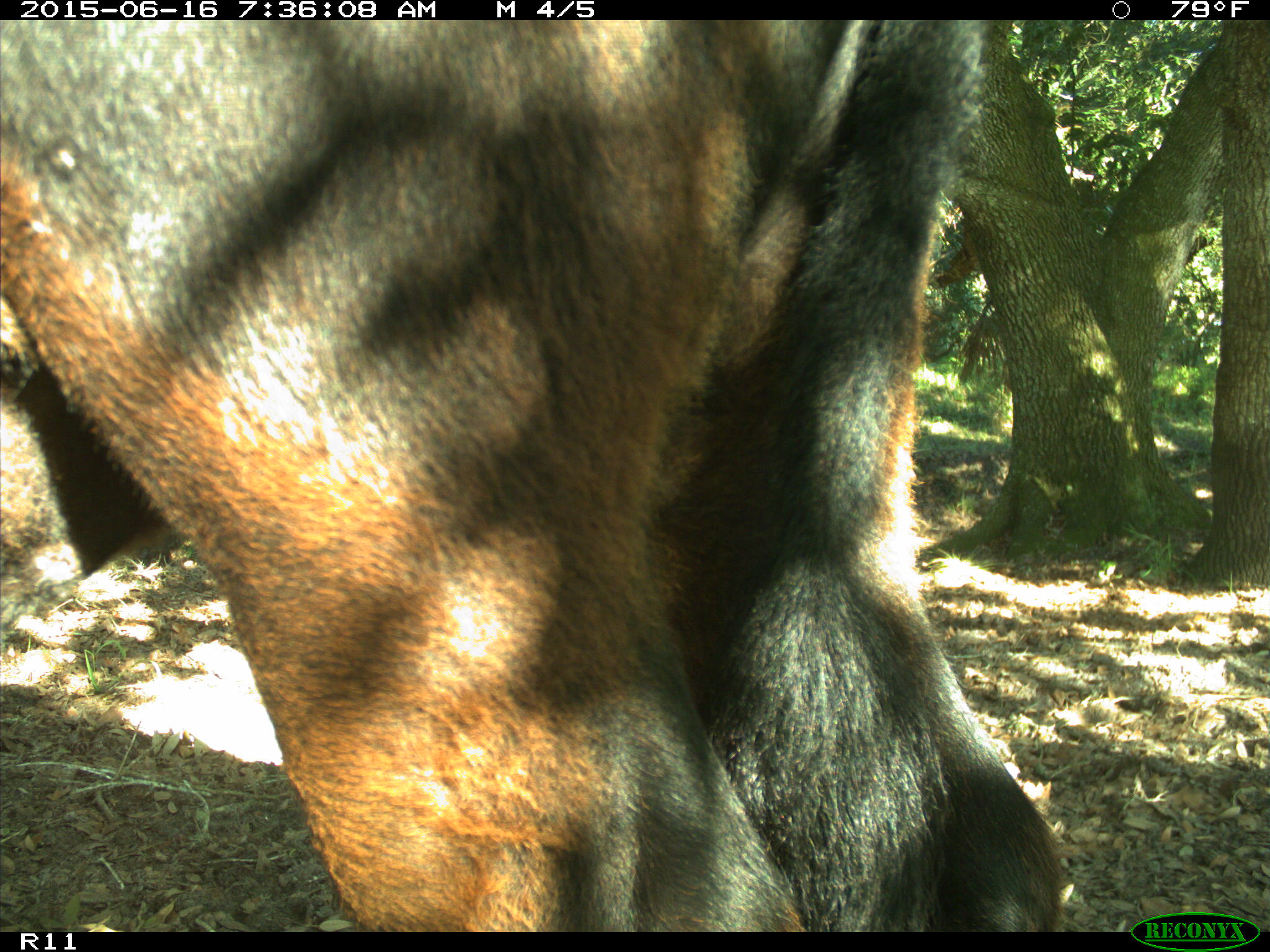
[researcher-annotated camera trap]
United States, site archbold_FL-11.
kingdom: Animalia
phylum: Chordata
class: Mammalia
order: Artiodactyla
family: Bovidae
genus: Bos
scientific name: Bos taurus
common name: domestic cow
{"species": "Bos taurus (domestic cow)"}